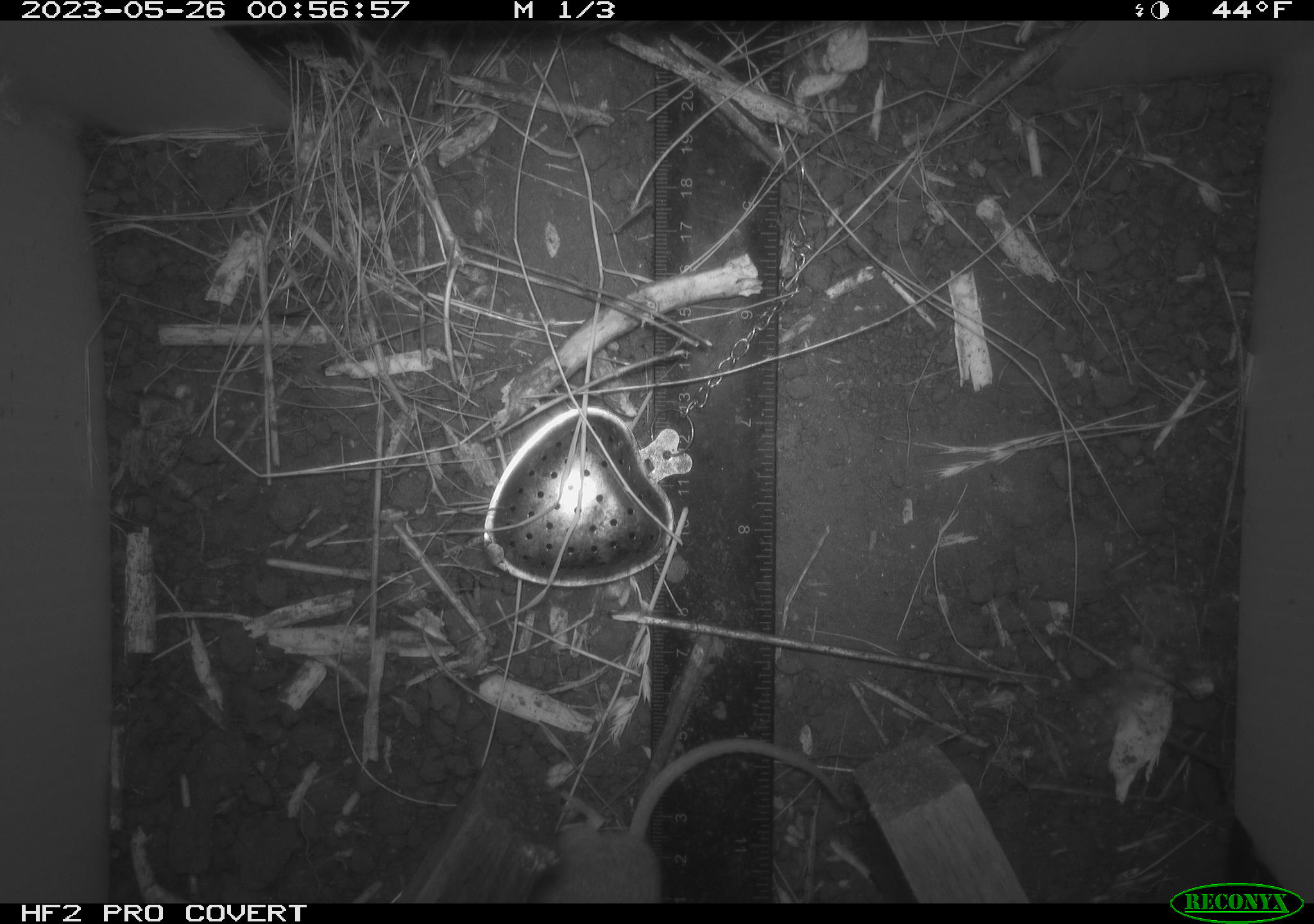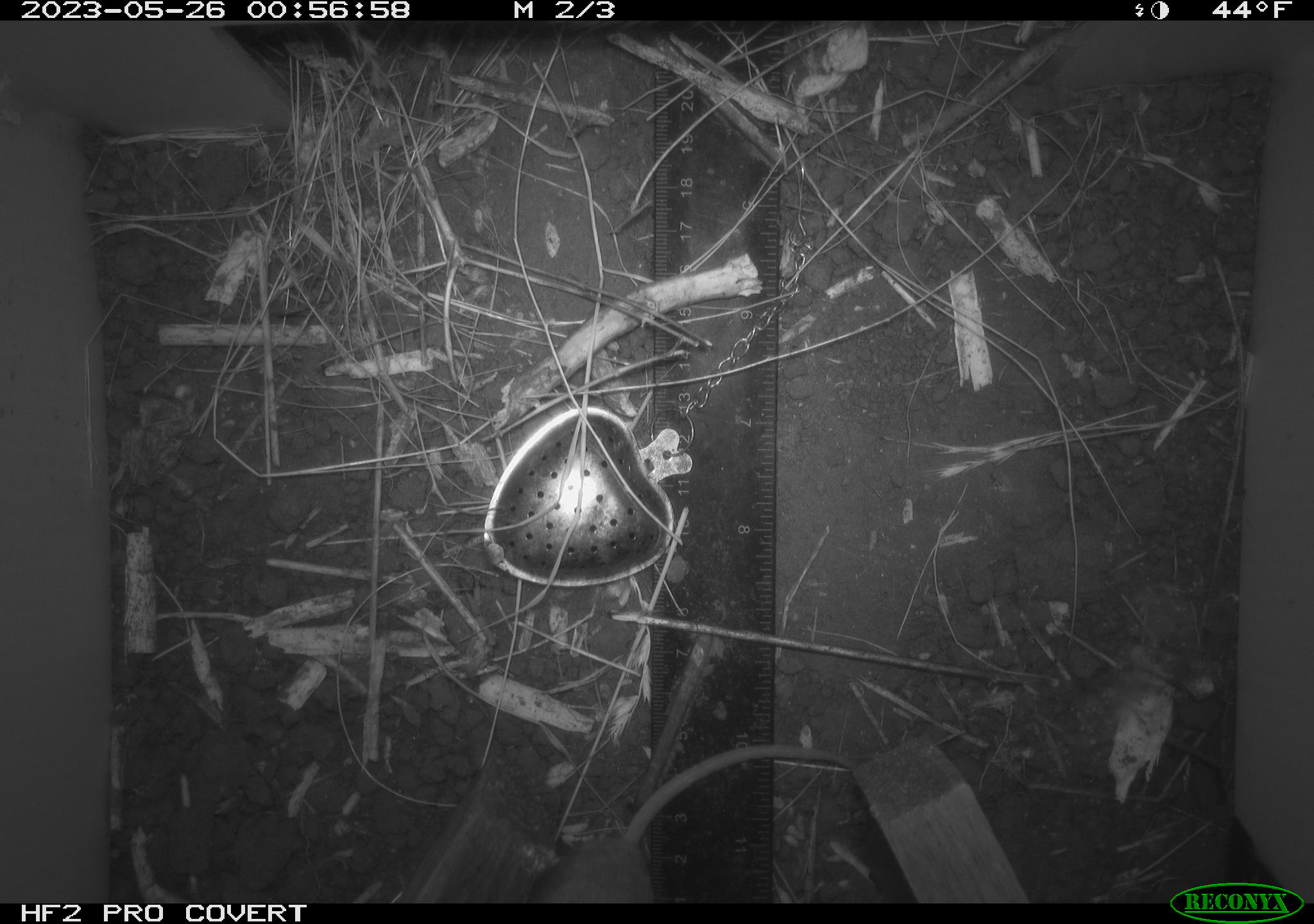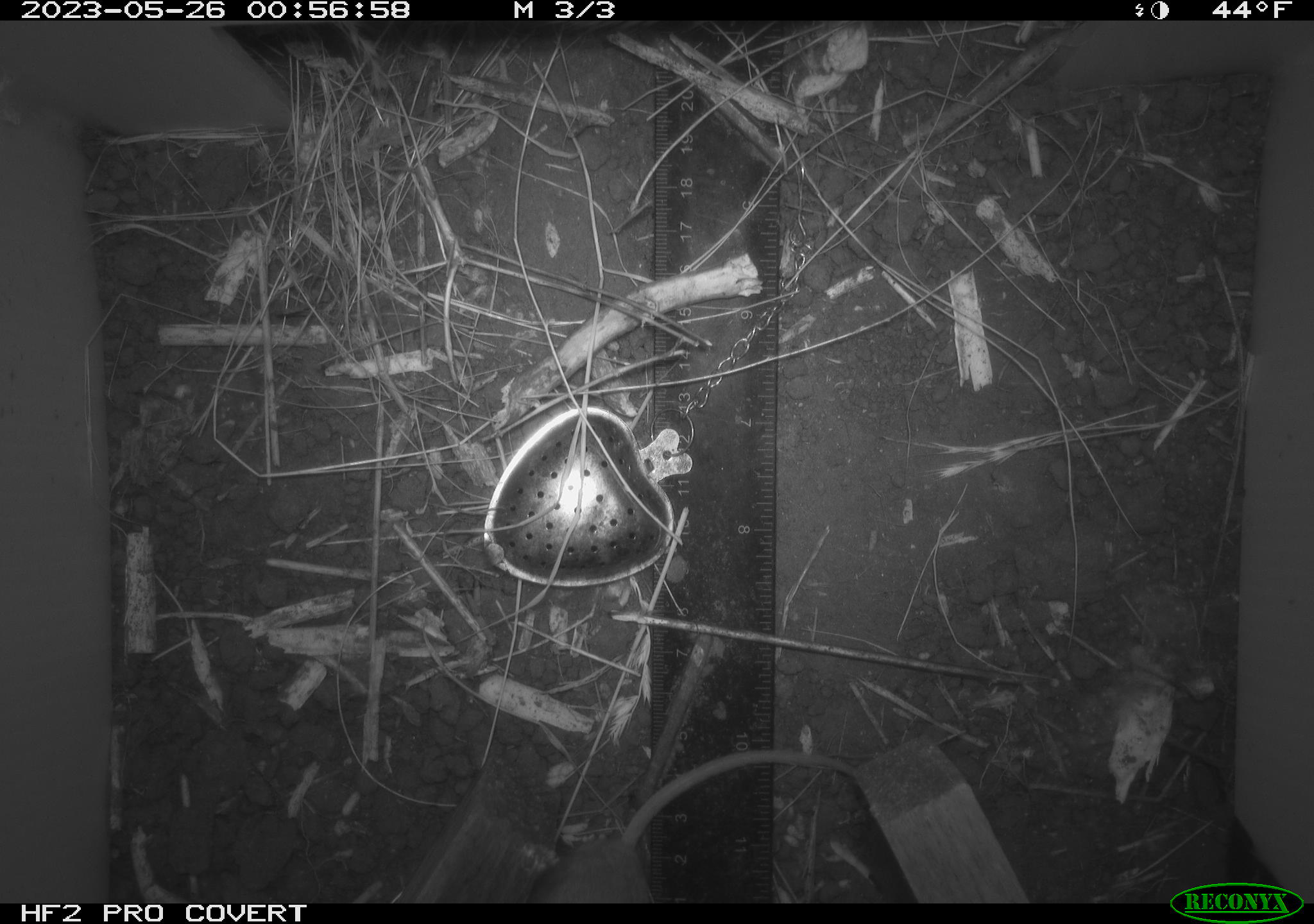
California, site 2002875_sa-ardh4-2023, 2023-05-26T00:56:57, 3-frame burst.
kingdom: Animalia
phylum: Chordata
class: Mammalia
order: Rodentia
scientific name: Rodentia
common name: mouse species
Mouse species (Rodentia).